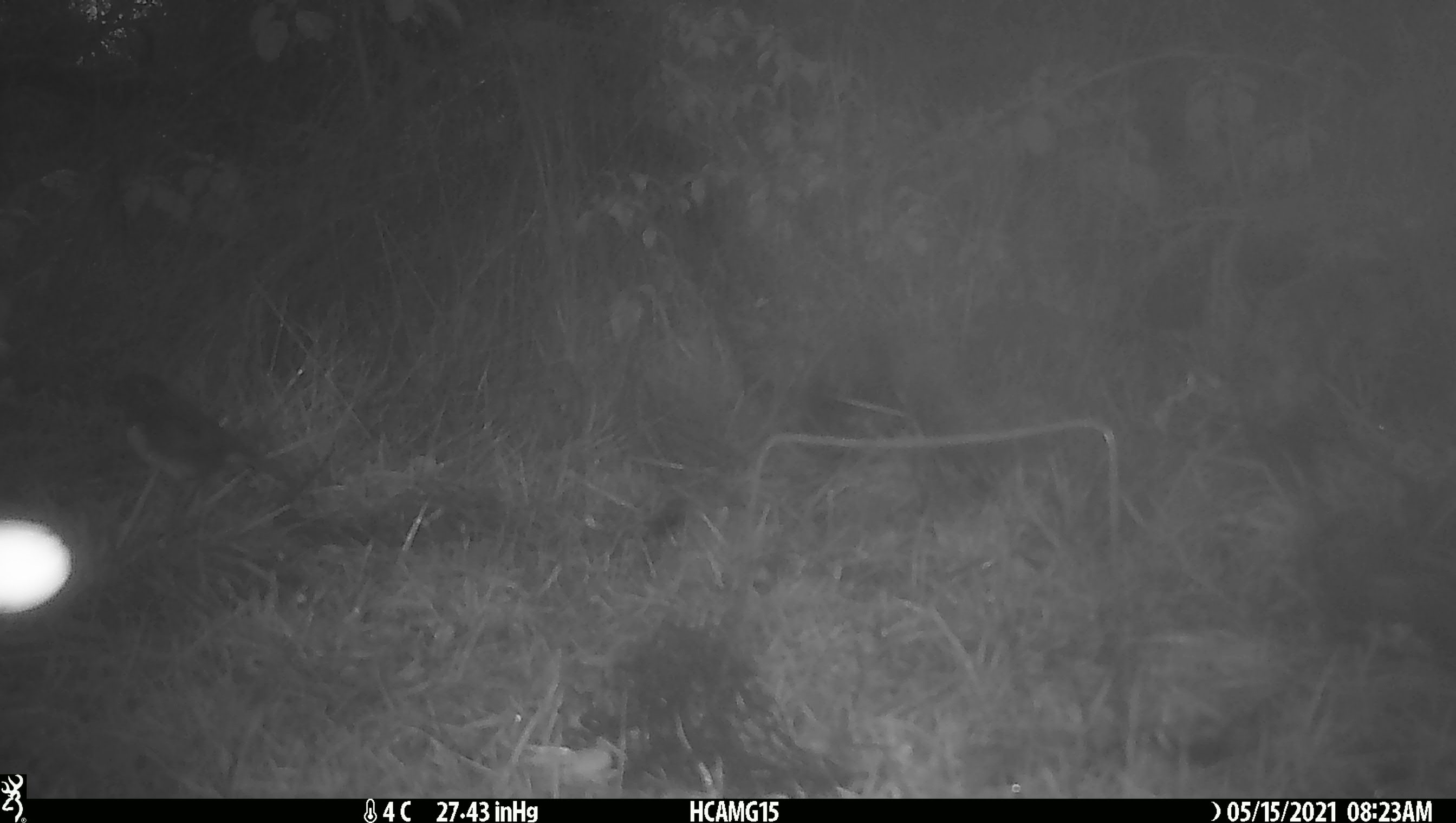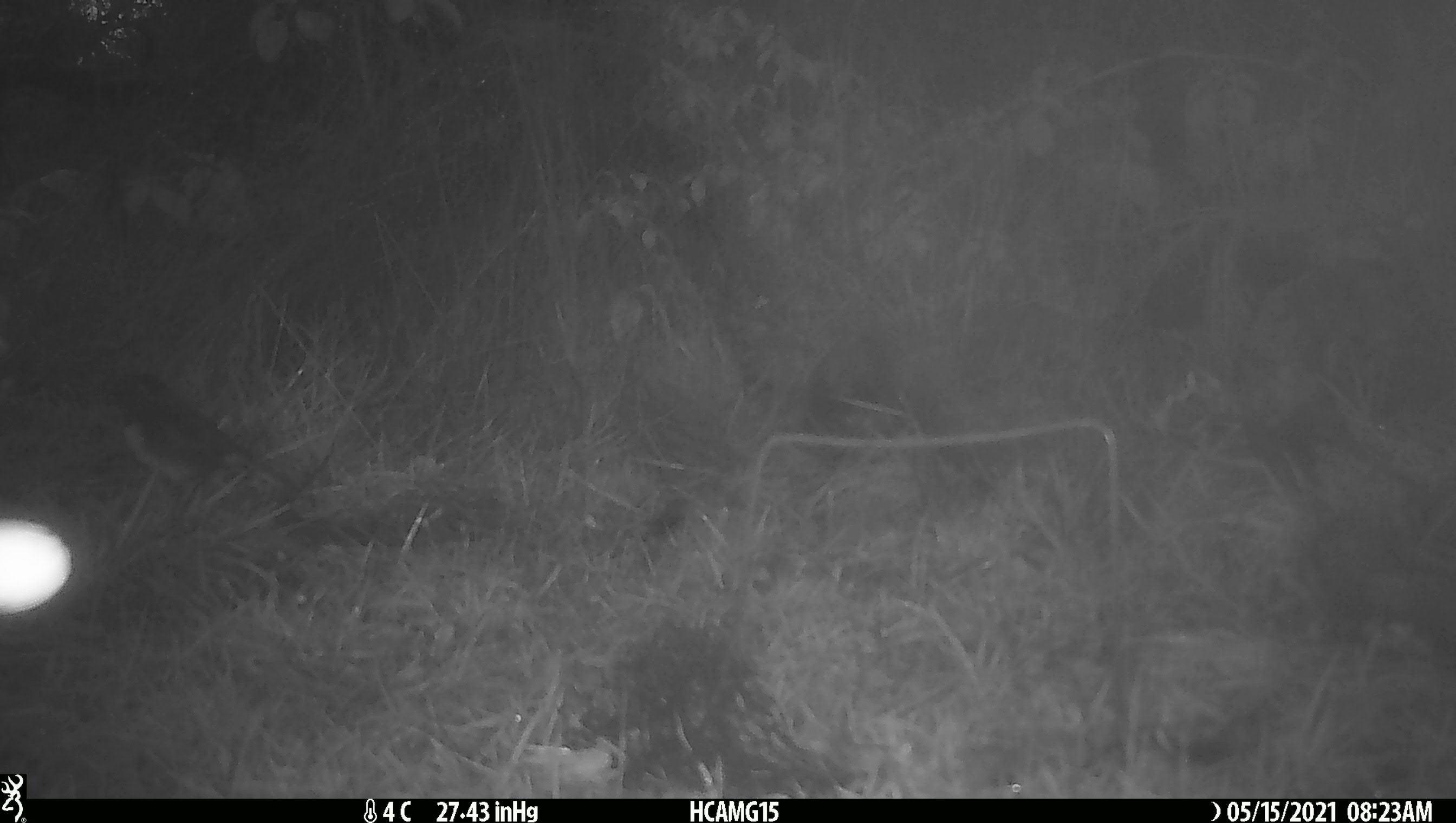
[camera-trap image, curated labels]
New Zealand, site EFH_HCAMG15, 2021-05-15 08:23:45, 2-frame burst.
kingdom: Animalia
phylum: Chordata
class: Aves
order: Passeriformes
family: Petroicidae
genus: Petroica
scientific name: Petroica australis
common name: new zealand robin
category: robin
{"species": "robin (new zealand robin) (Petroica australis)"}